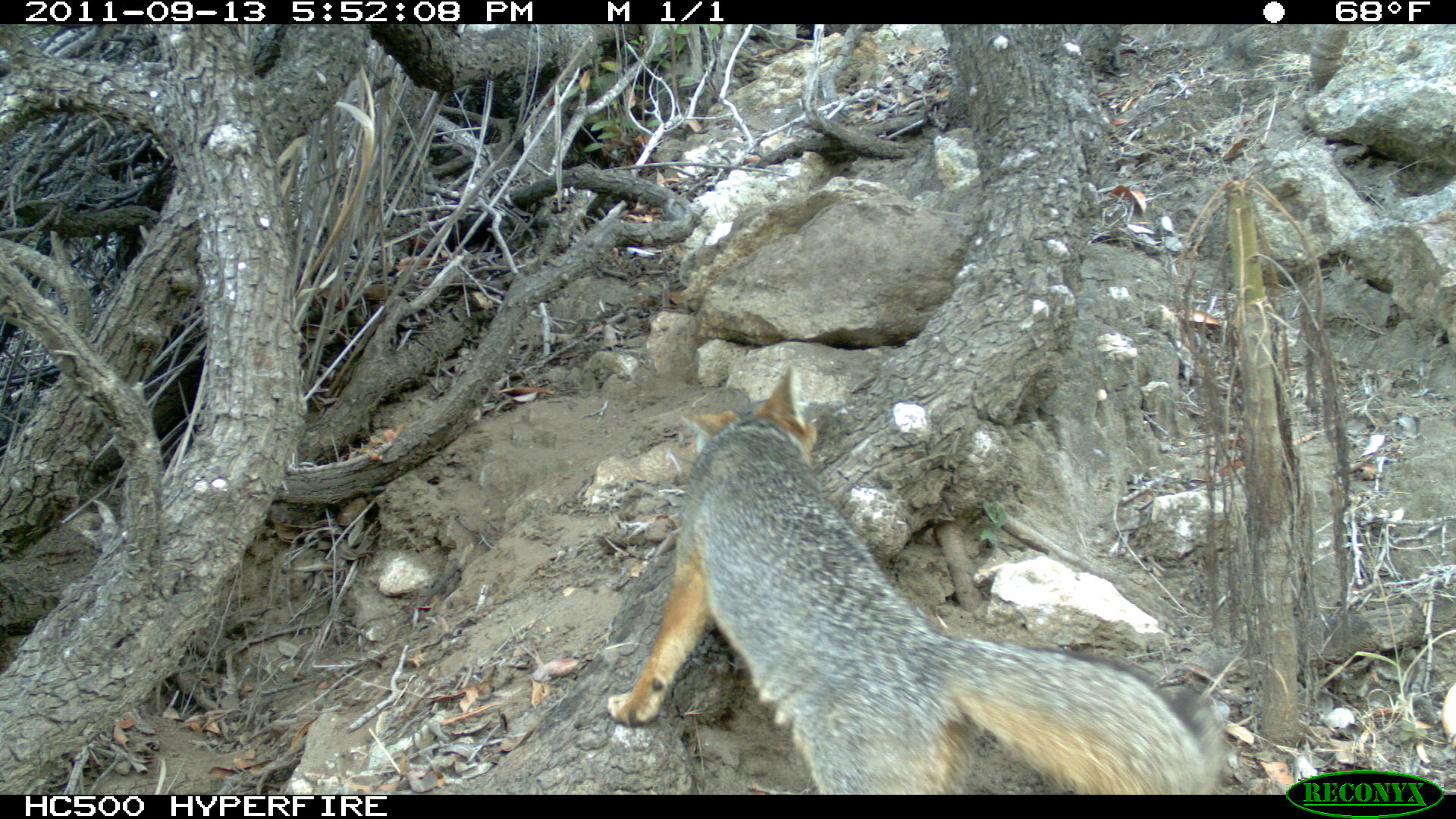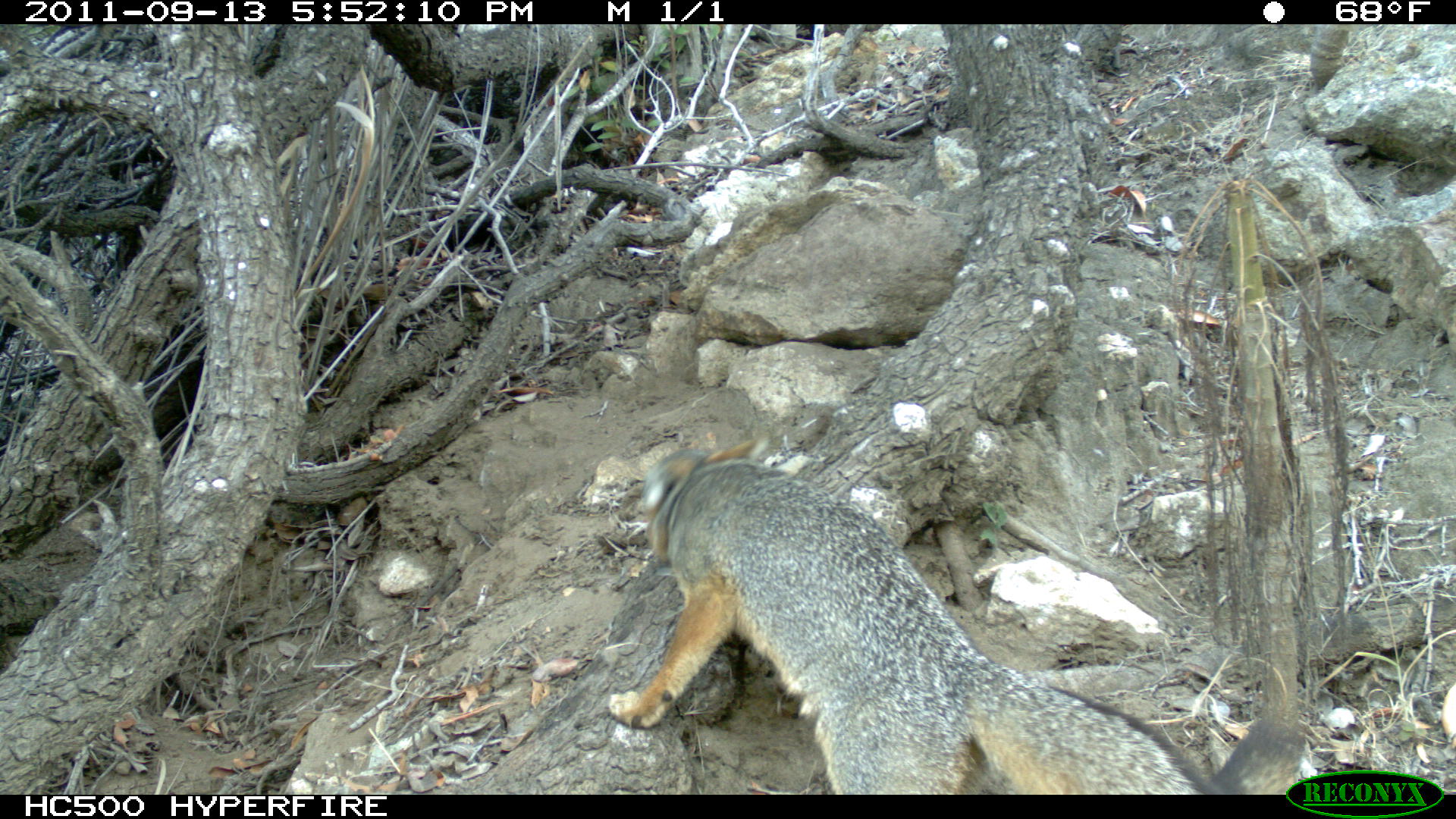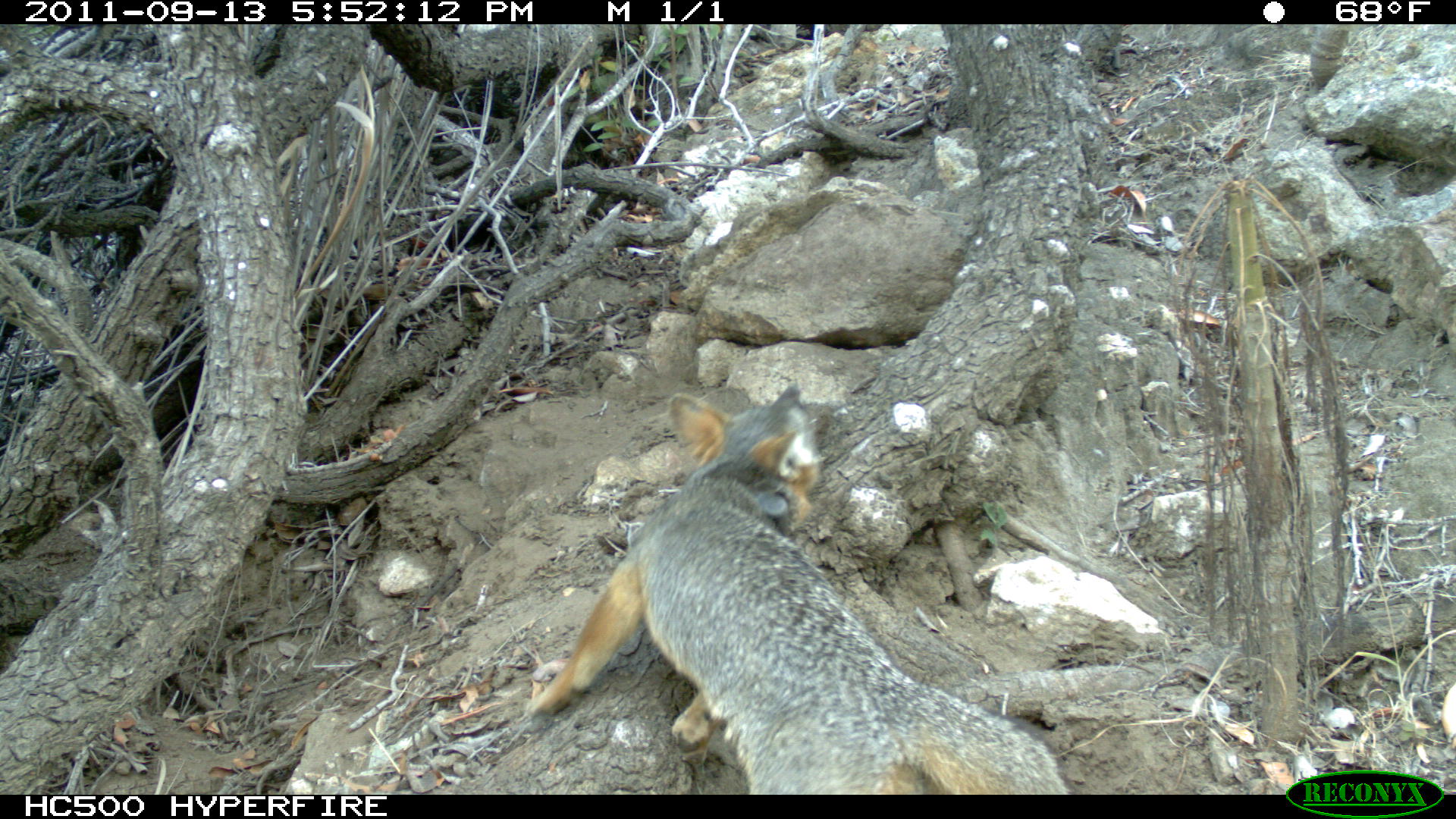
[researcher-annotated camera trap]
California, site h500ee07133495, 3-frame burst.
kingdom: Animalia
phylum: Chordata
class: Mammalia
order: Carnivora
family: Canidae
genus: Urocyon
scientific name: Urocyon littoralis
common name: island fox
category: fox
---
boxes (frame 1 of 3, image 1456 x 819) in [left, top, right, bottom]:
fox: [607, 360, 1225, 795]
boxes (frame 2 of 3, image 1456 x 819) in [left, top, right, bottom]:
fox: [607, 435, 1216, 794]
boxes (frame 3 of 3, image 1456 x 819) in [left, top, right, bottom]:
fox: [527, 378, 1074, 795]